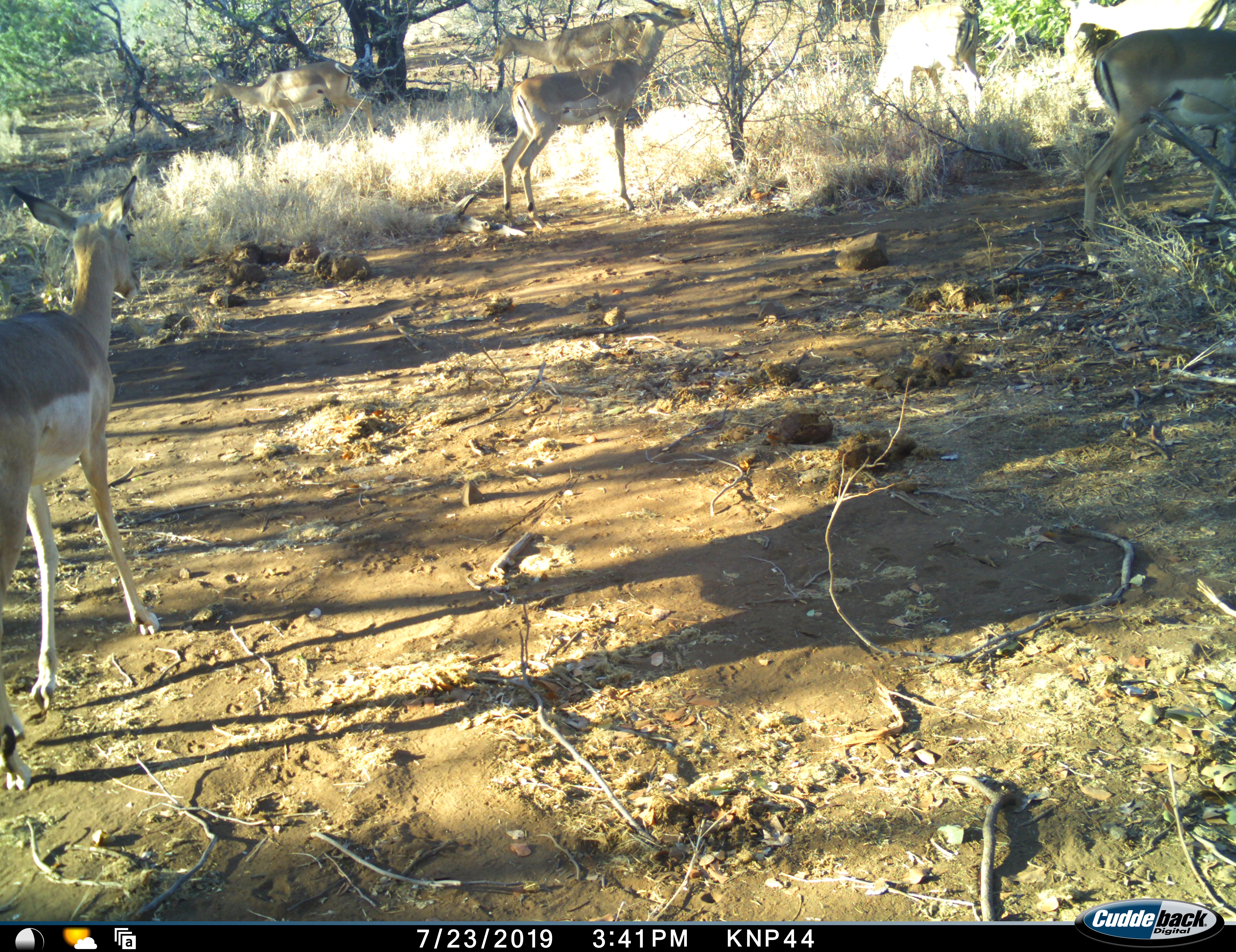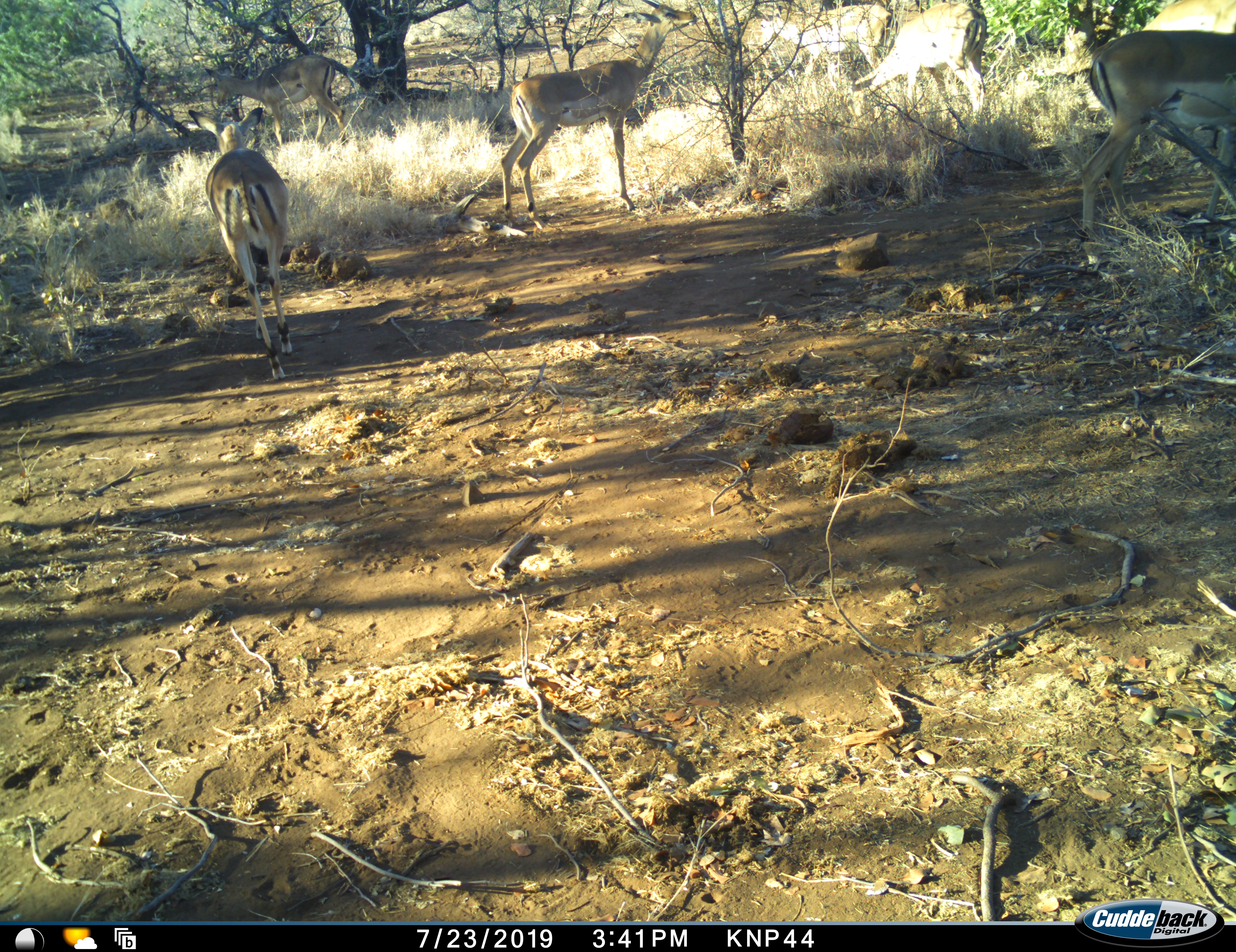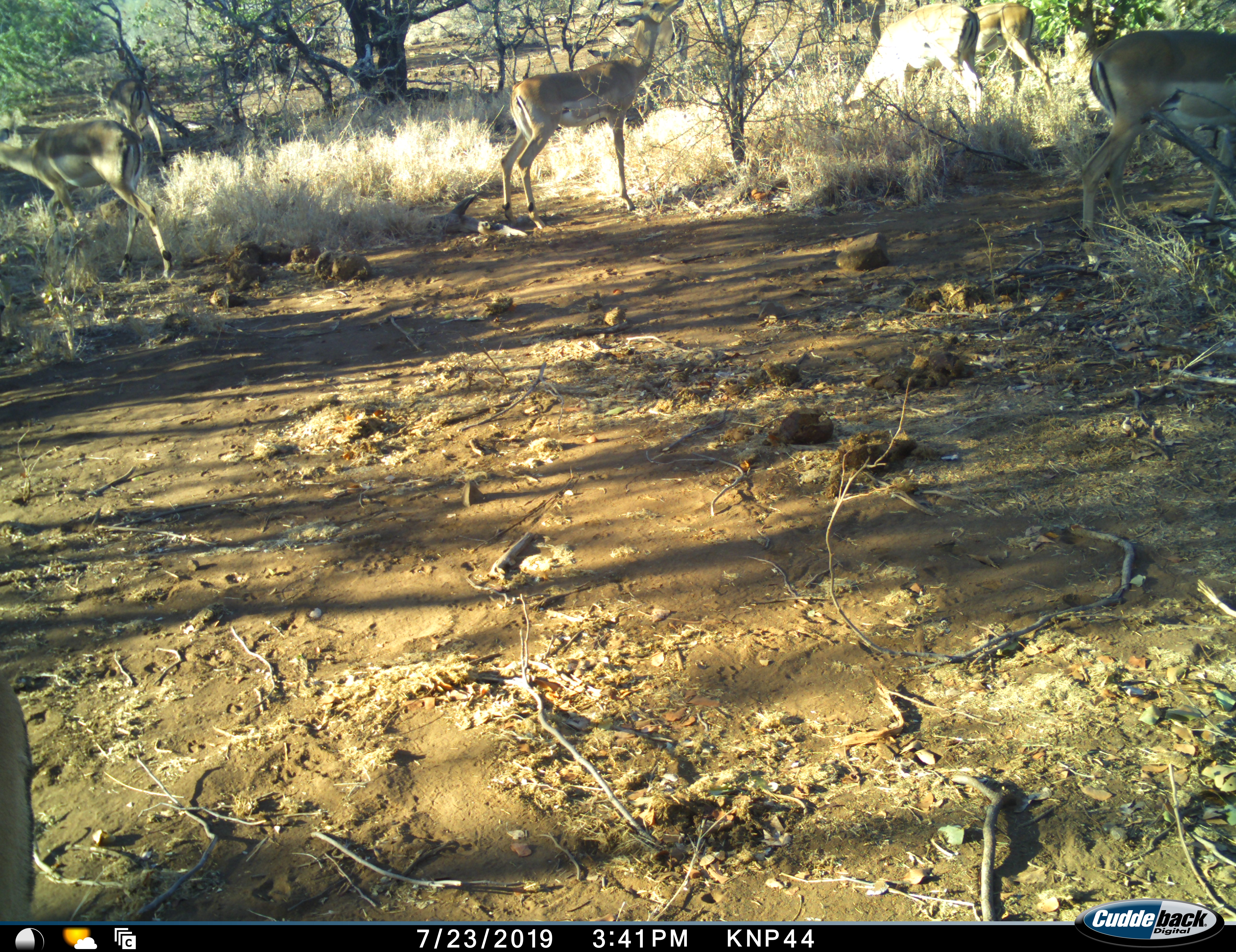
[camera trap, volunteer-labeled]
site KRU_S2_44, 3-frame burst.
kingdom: Animalia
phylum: Chordata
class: Mammalia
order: Artiodactyla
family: Bovidae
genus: Aepyceros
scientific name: Aepyceros melampus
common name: impala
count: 7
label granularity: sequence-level